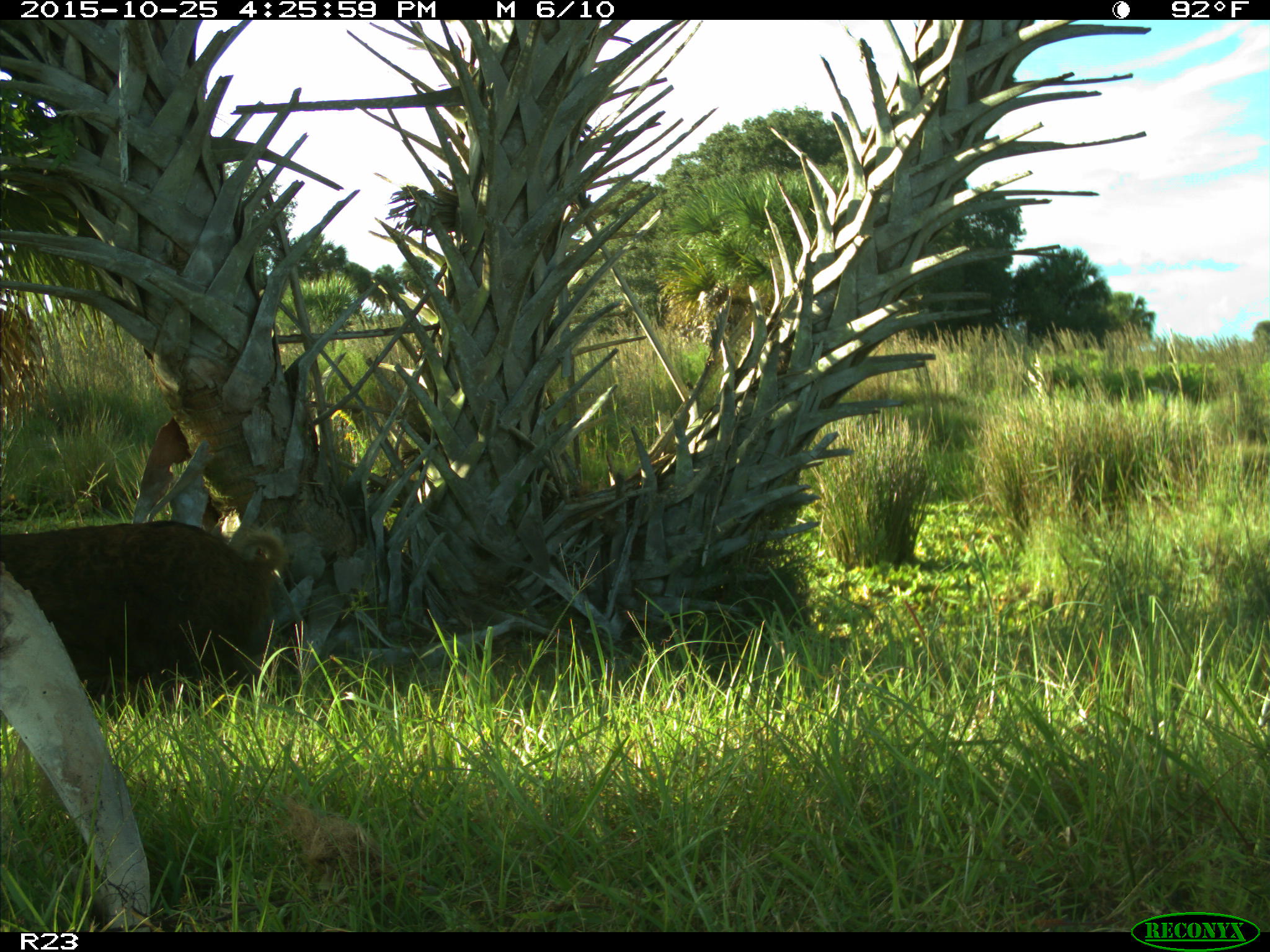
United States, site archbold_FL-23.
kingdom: Animalia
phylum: Chordata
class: Mammalia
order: Artiodactyla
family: Suidae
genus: Sus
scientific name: Sus scrofa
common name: wild boar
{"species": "Sus scrofa (wild boar)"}